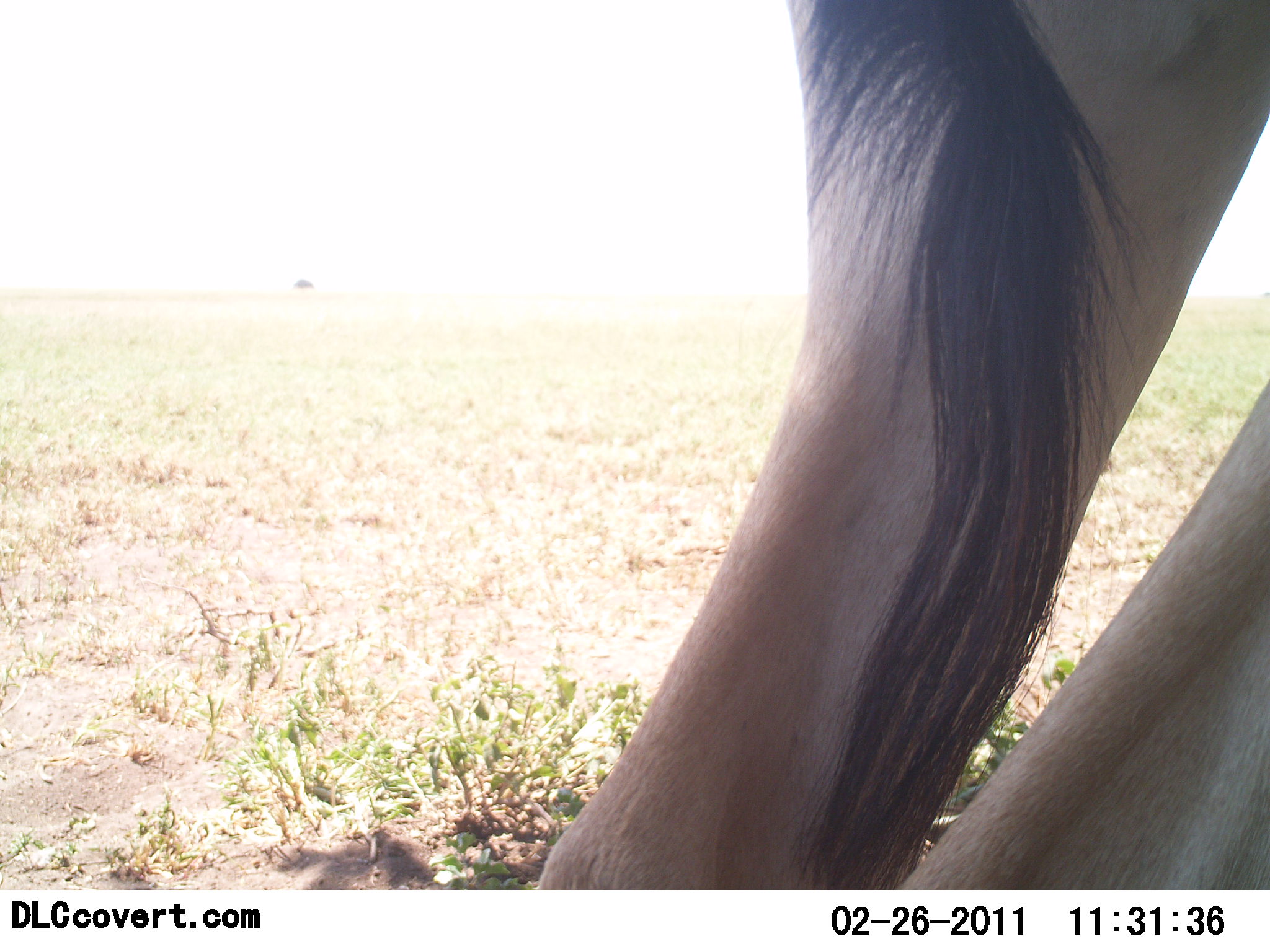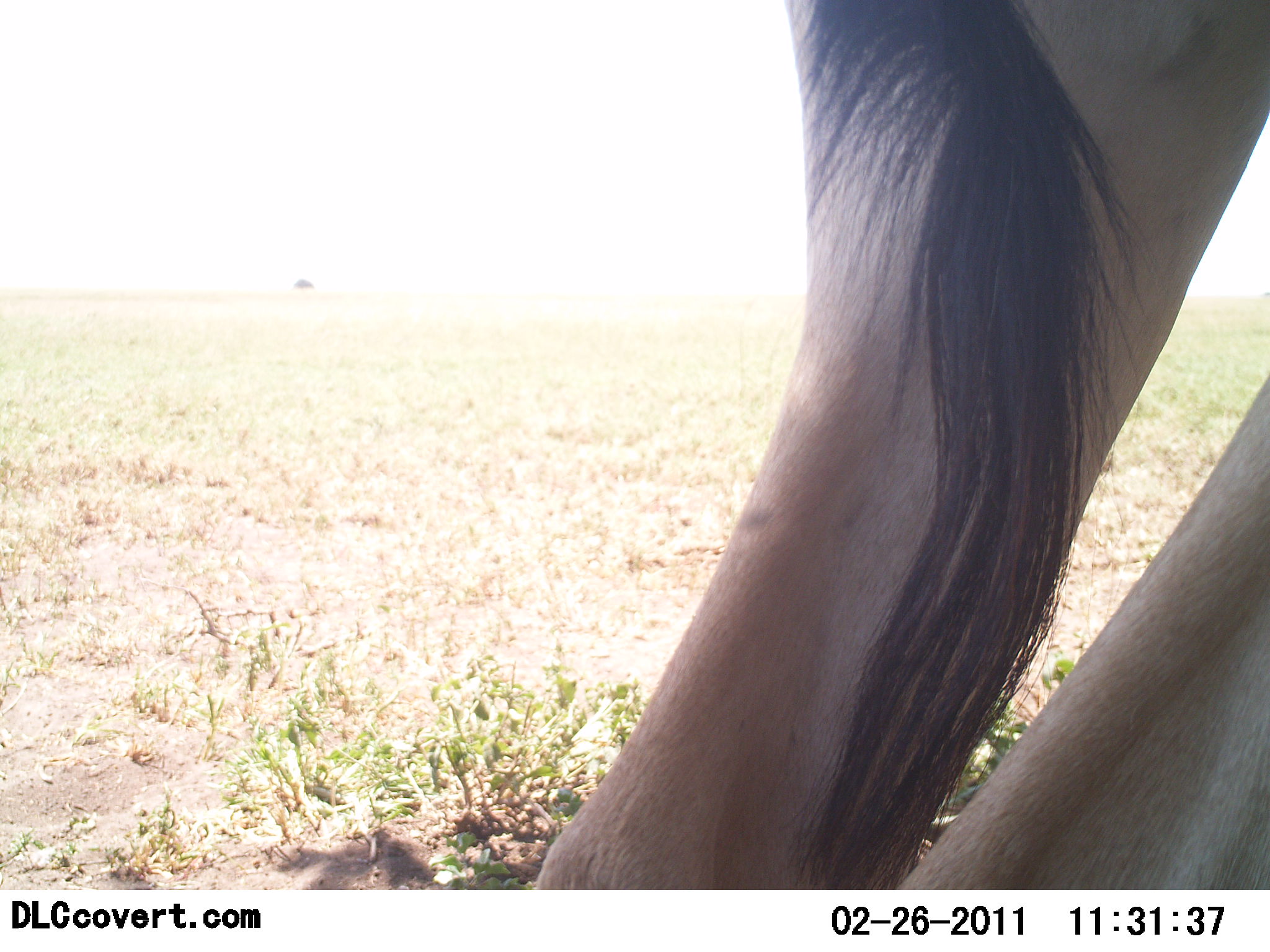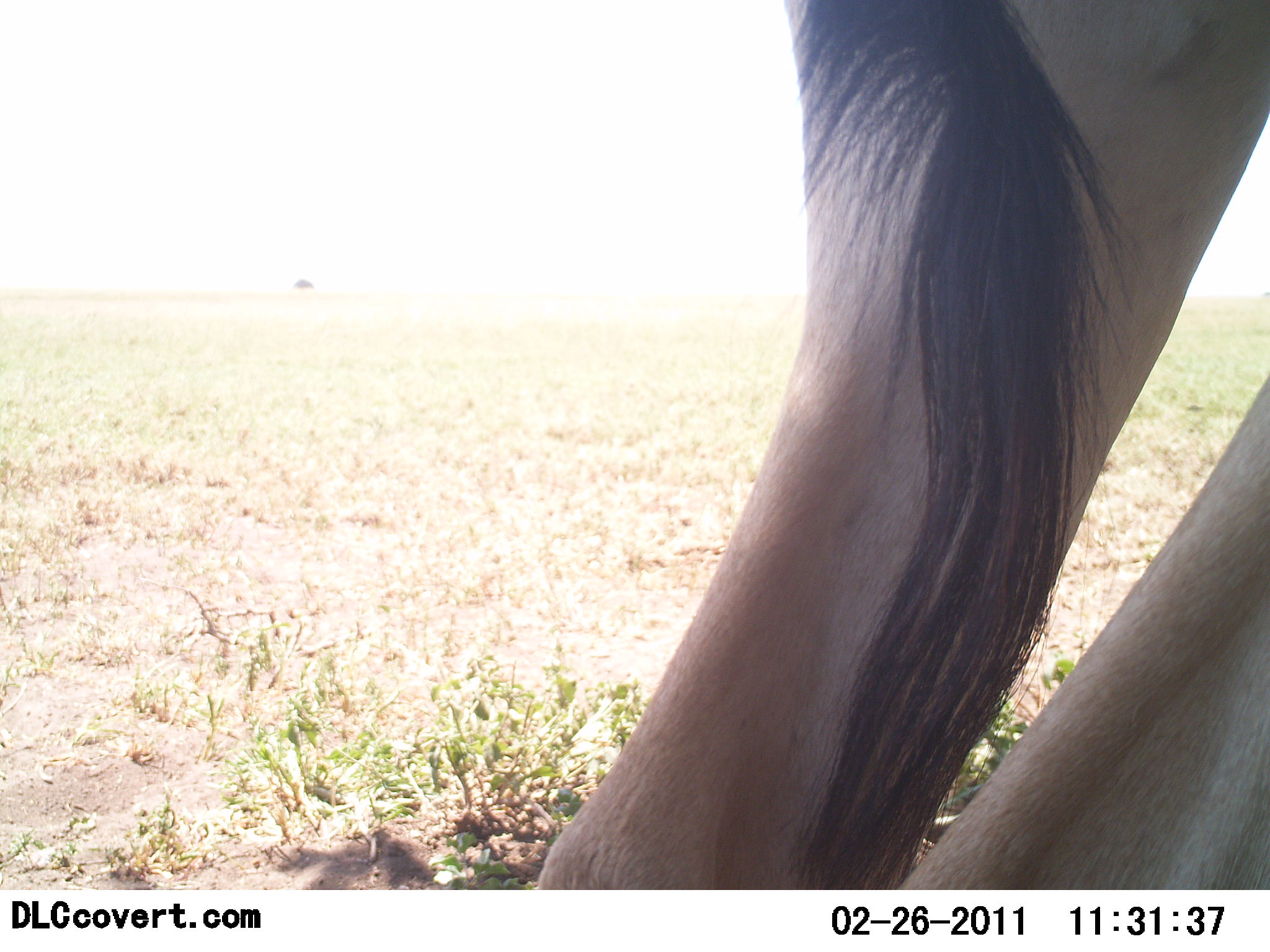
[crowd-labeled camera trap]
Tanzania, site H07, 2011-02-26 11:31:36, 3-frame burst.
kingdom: Animalia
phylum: Chordata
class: Mammalia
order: Artiodactyla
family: Bovidae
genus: Alcelaphus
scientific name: Alcelaphus buselaphus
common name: hartebeest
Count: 1.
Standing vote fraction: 100%.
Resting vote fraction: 8%.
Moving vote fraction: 0%.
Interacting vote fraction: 0%.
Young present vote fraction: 0%.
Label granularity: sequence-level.